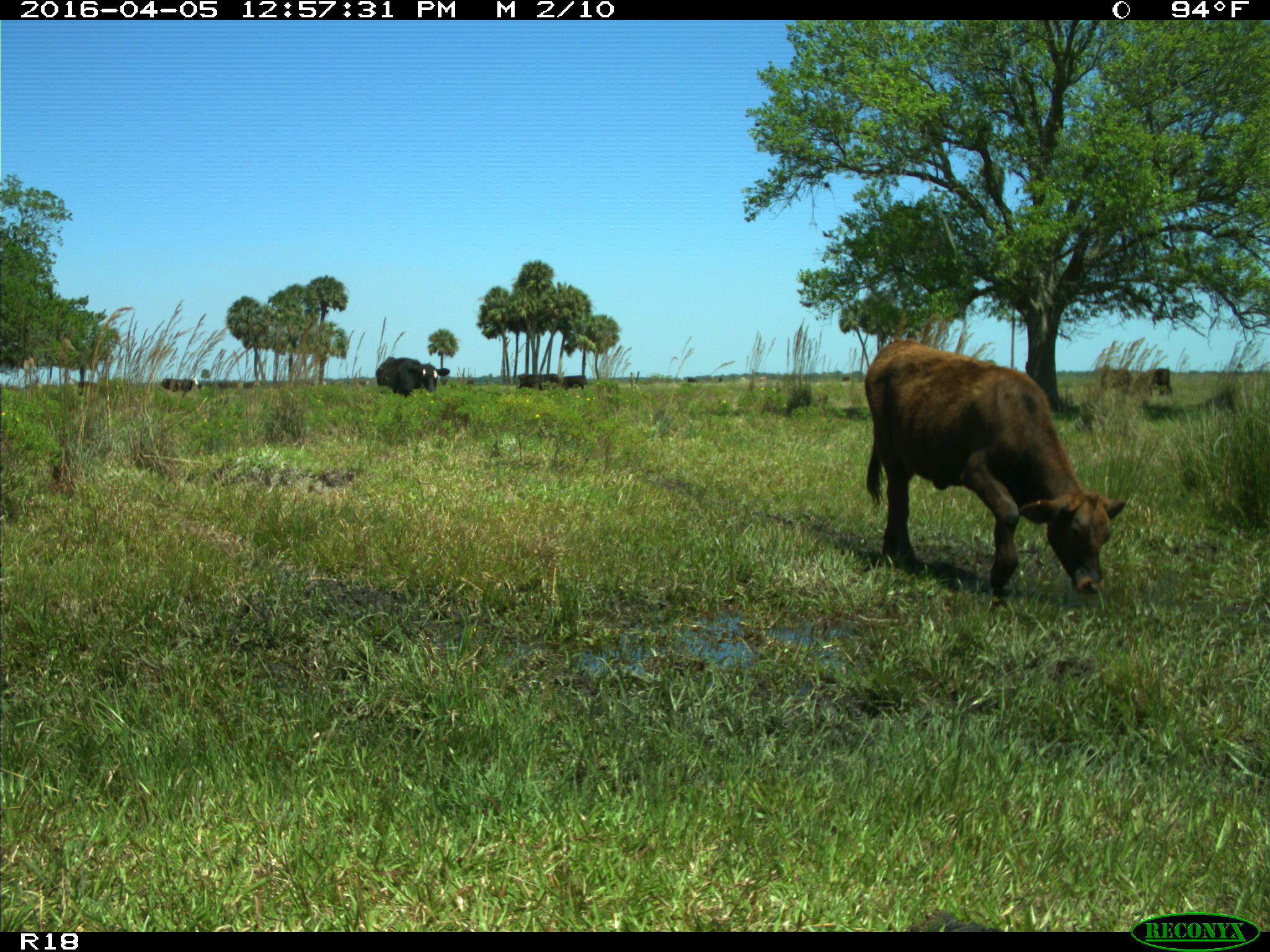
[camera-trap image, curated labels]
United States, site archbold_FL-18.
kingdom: Animalia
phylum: Chordata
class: Mammalia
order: Artiodactyla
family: Bovidae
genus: Bos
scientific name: Bos taurus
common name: domestic cow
Bos taurus (domestic cow).